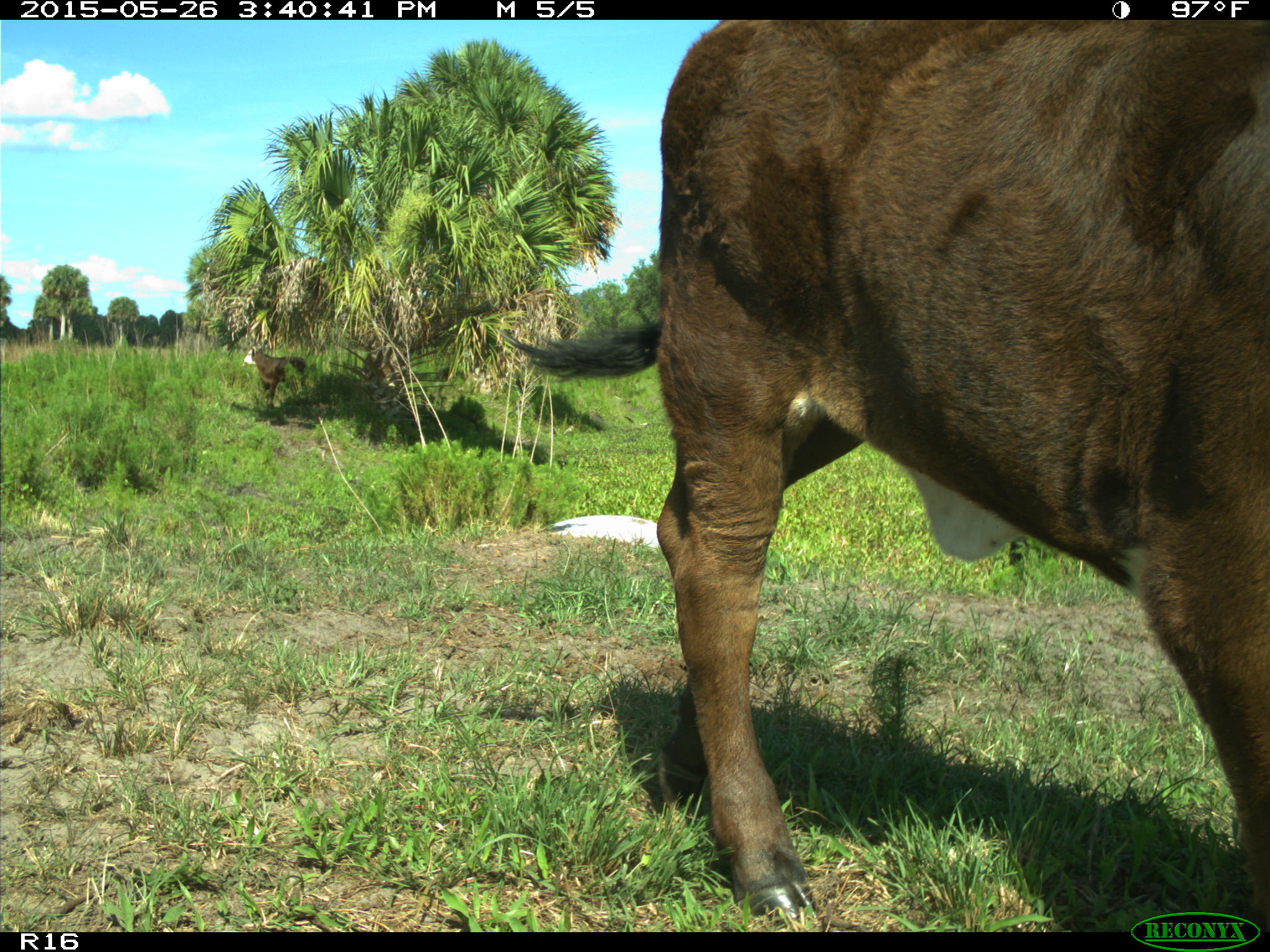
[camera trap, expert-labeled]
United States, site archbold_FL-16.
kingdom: Animalia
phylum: Chordata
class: Mammalia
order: Artiodactyla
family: Bovidae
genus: Bos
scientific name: Bos taurus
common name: domestic cow